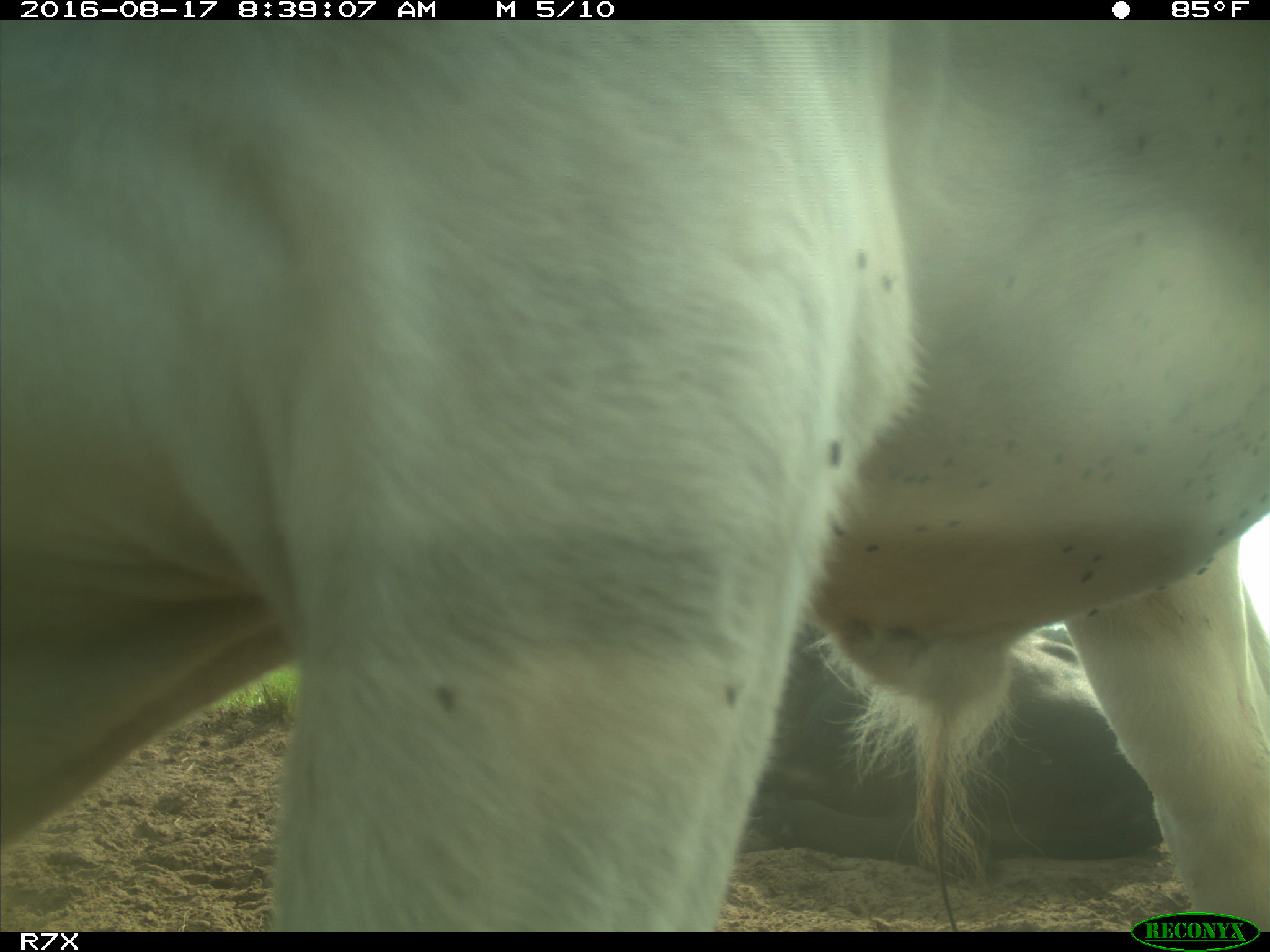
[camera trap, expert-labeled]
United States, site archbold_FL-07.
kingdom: Animalia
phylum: Chordata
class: Mammalia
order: Artiodactyla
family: Bovidae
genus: Bos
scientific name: Bos taurus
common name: domestic cow